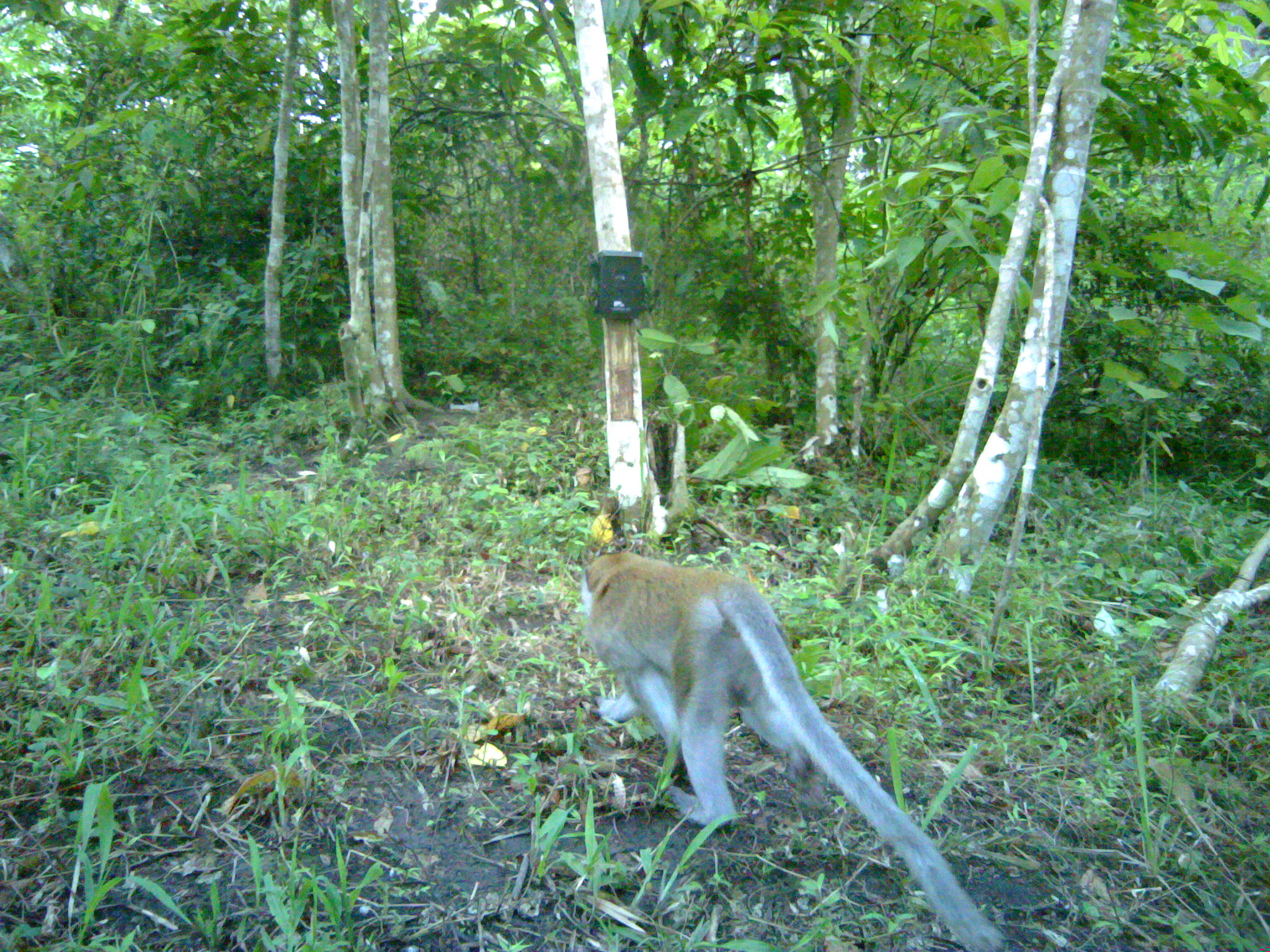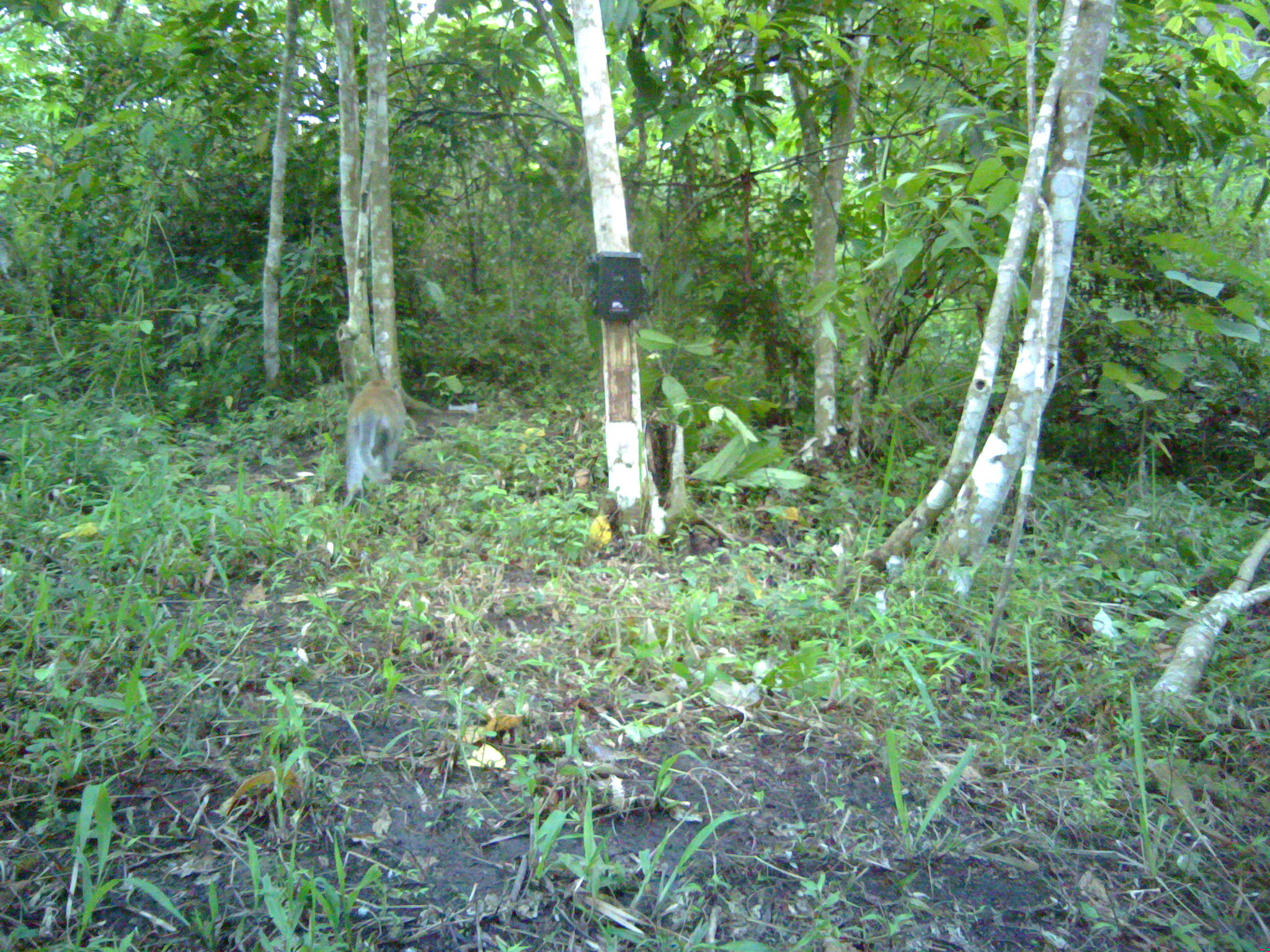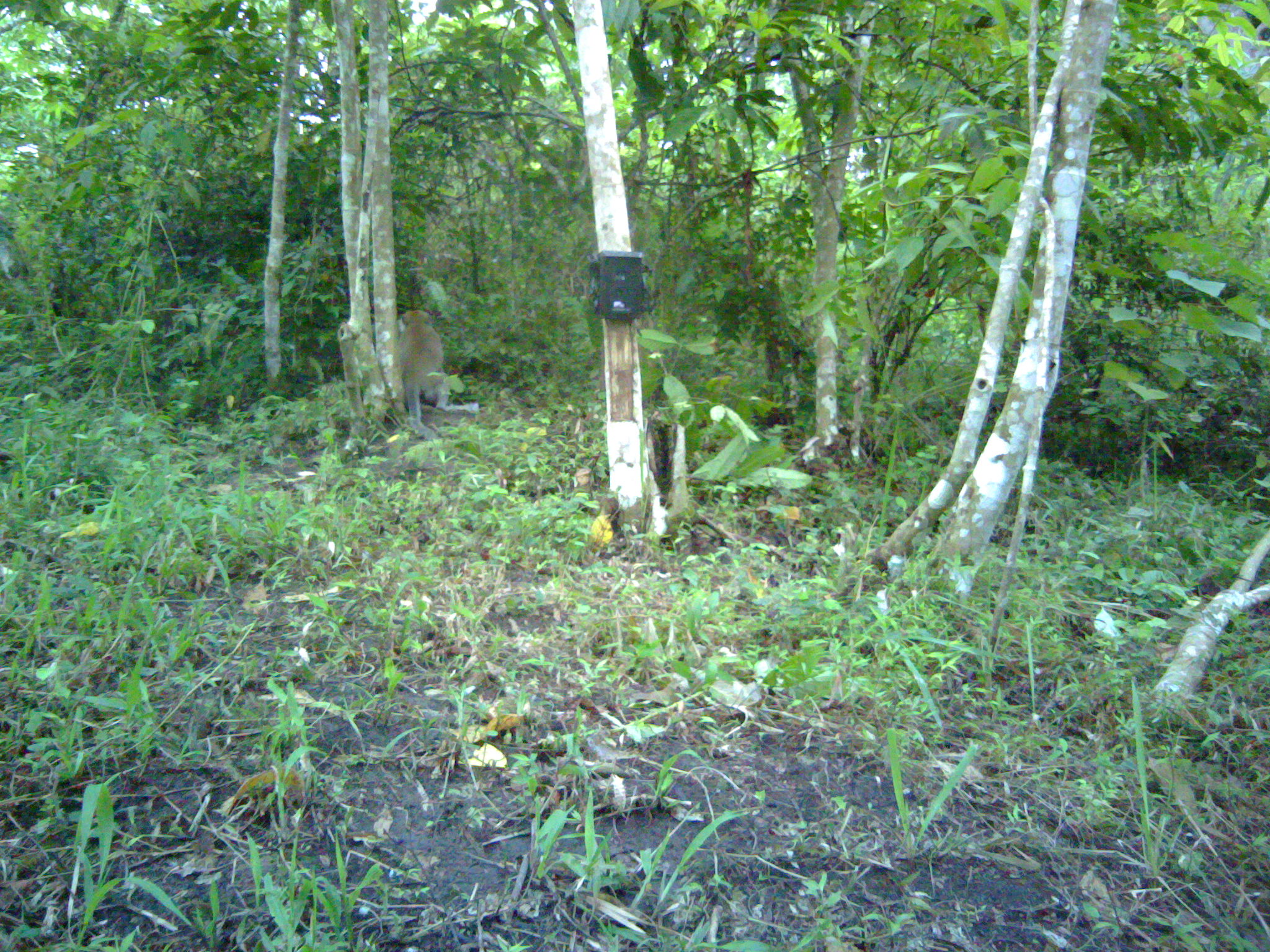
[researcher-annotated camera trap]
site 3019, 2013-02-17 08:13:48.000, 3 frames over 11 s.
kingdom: Animalia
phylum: Chordata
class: Mammalia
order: Primates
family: Cercopithecidae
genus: Macaca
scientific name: Macaca fascicularis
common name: crab-eating macaque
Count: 1.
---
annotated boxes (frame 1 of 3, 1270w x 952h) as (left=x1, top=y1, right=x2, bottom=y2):
macaca fascicularis: (left=579, top=548, right=1005, bottom=952)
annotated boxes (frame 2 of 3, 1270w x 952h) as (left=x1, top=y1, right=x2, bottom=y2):
macaca fascicularis: (left=343, top=376, right=406, bottom=508)